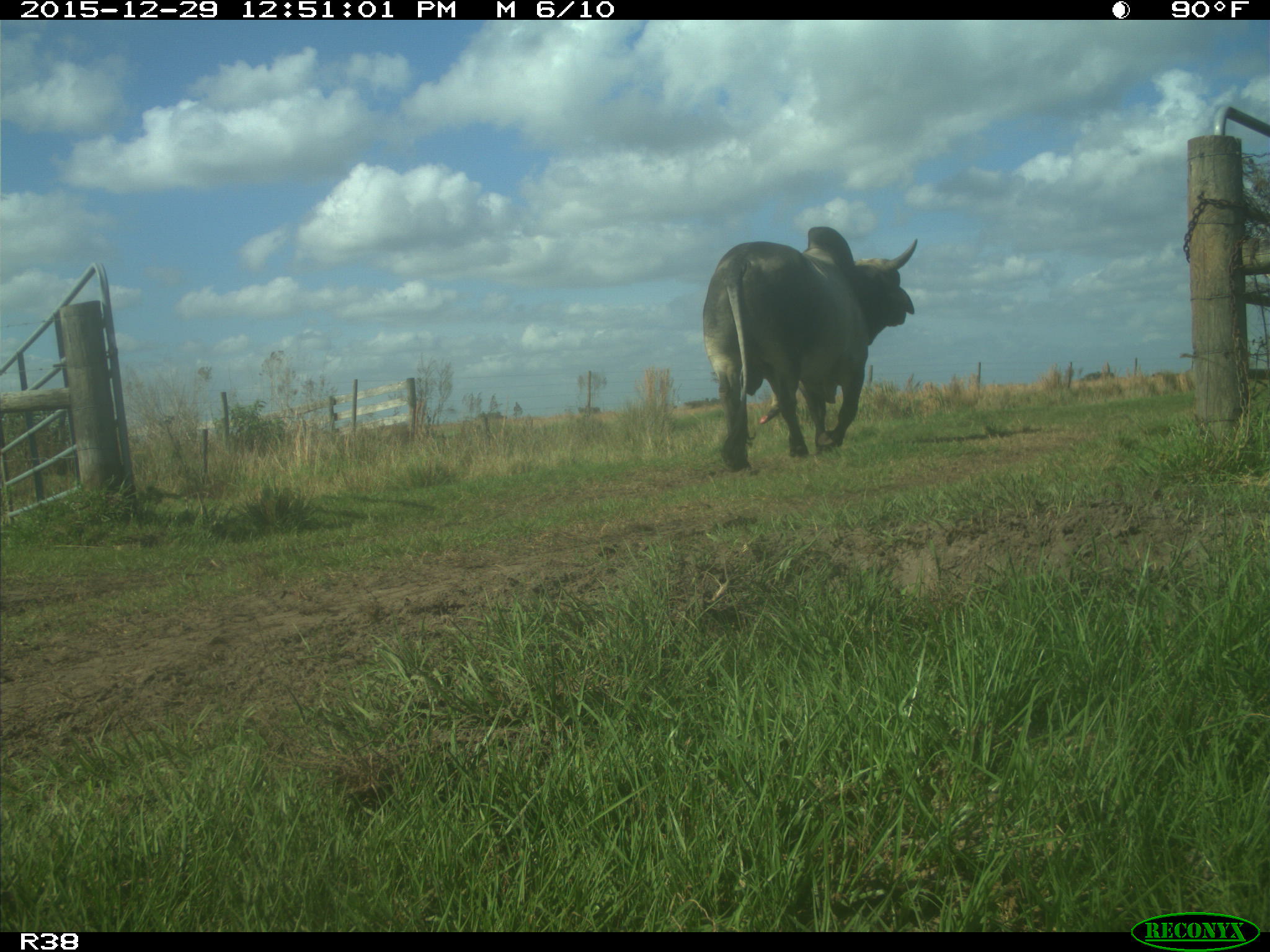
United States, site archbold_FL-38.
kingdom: Animalia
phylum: Chordata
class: Mammalia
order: Artiodactyla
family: Bovidae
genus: Bos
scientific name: Bos taurus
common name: domestic cow